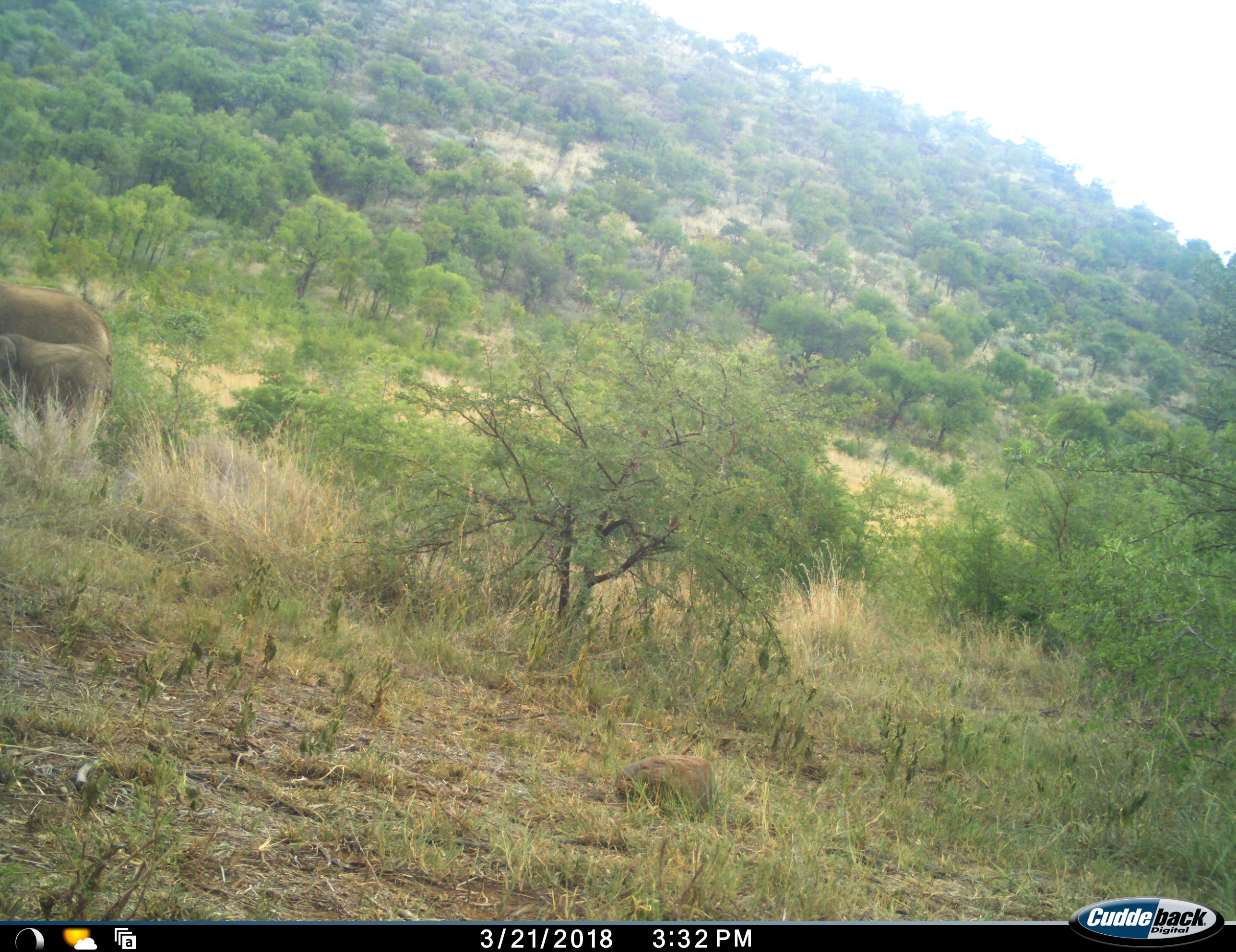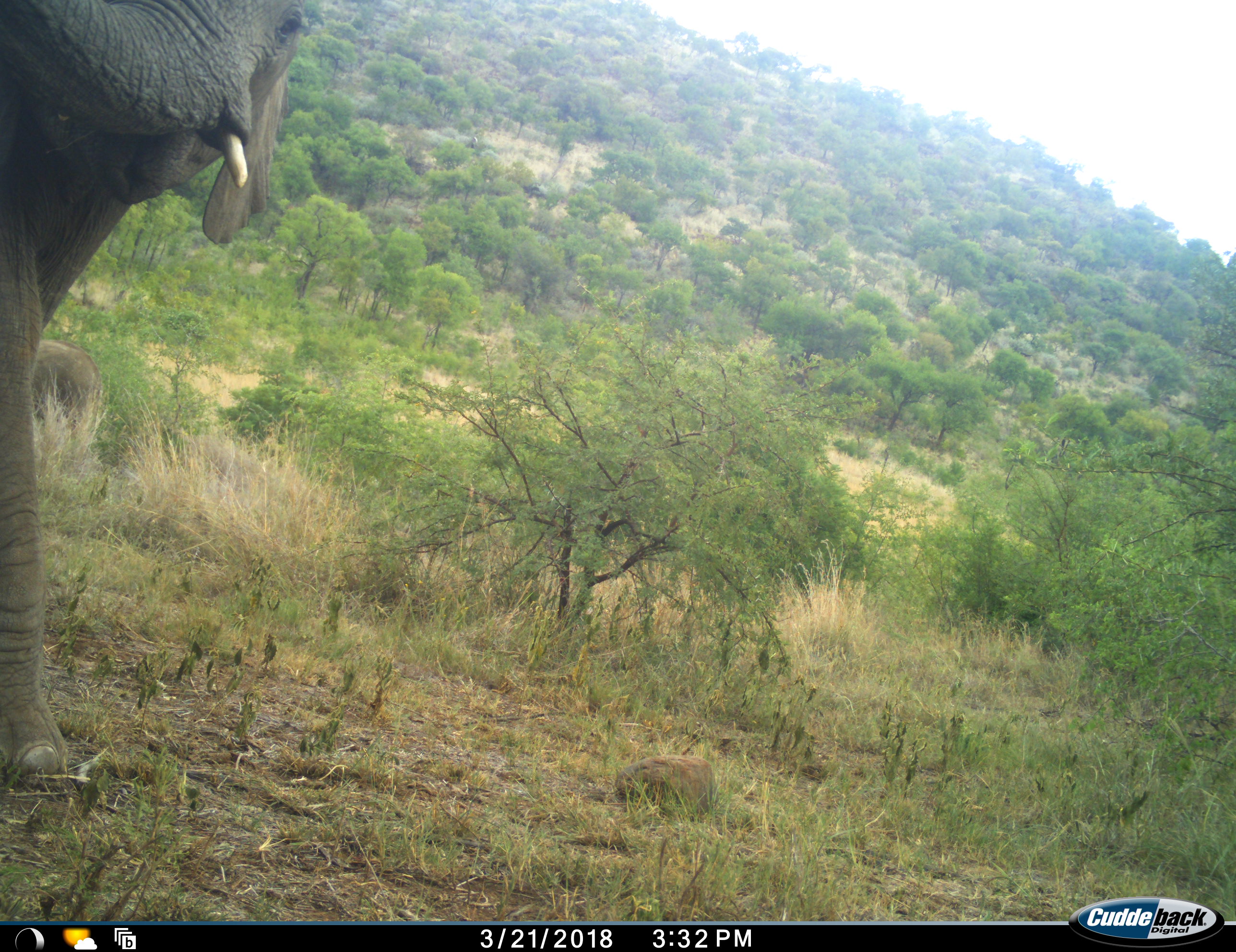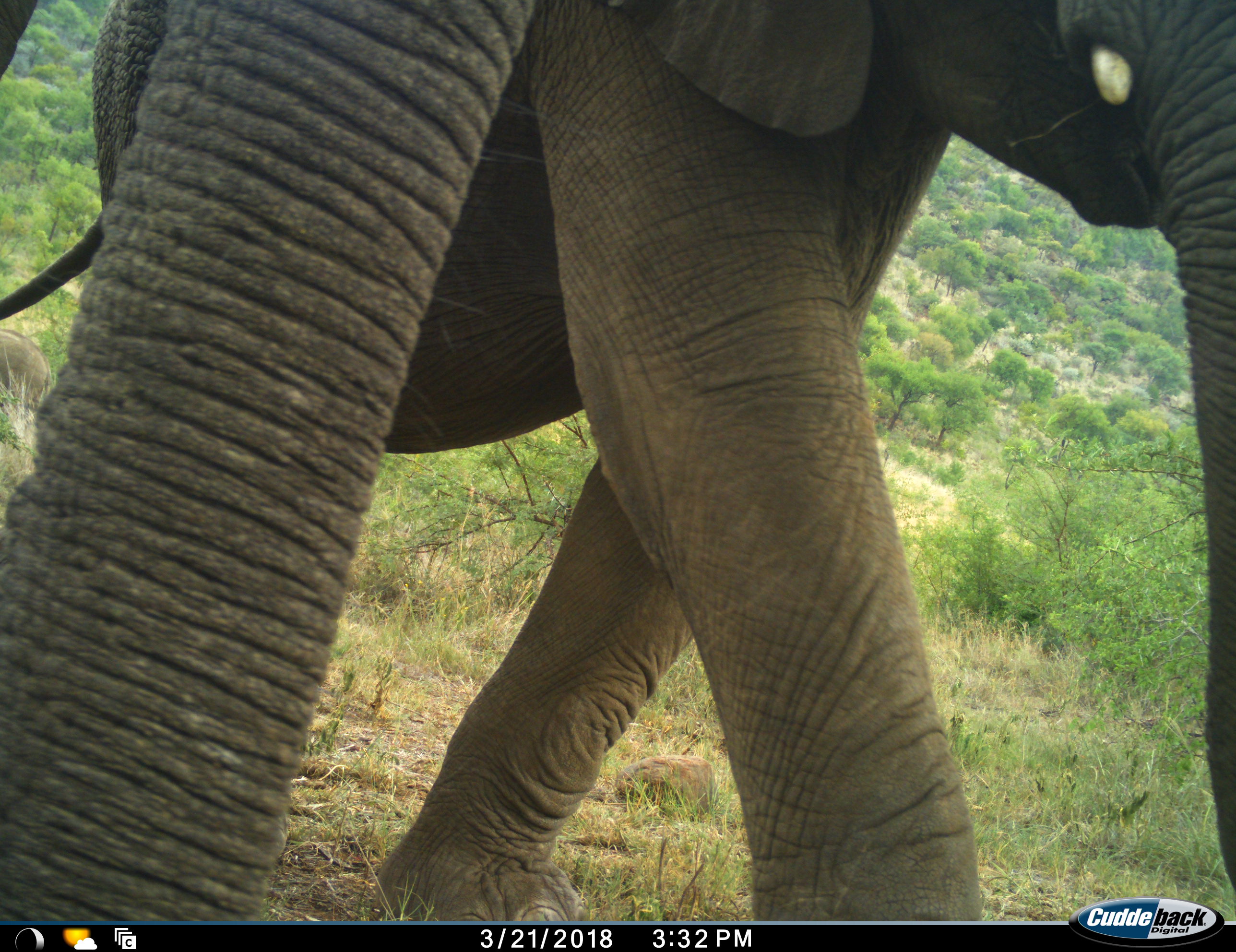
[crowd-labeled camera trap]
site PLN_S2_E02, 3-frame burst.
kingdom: Animalia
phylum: Chordata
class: Mammalia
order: Proboscidea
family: Elephantidae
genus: Loxodonta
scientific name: Loxodonta africana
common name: african bush elephant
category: elephant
Elephant (african bush elephant) (Loxodonta africana), count 3. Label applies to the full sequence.